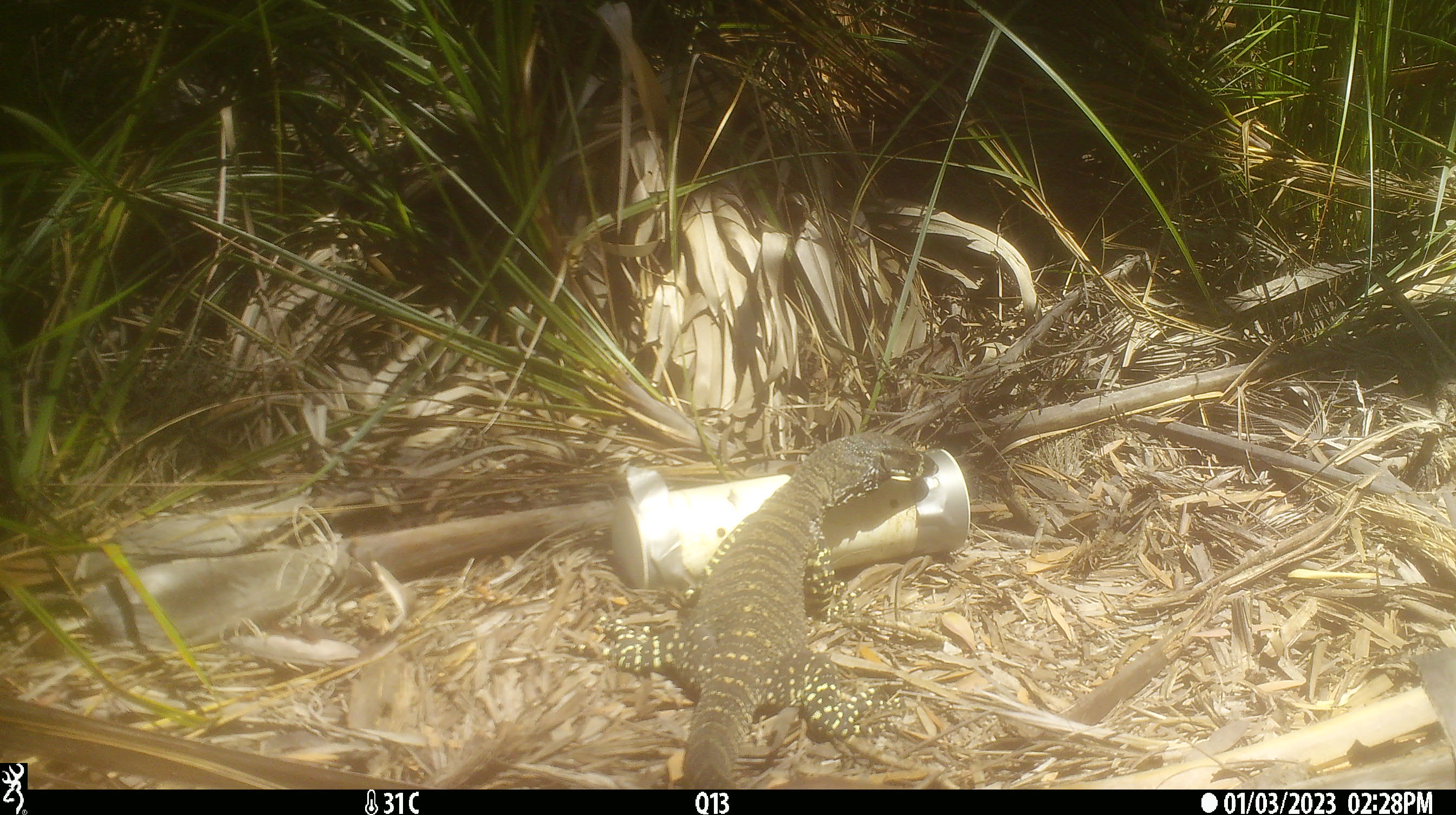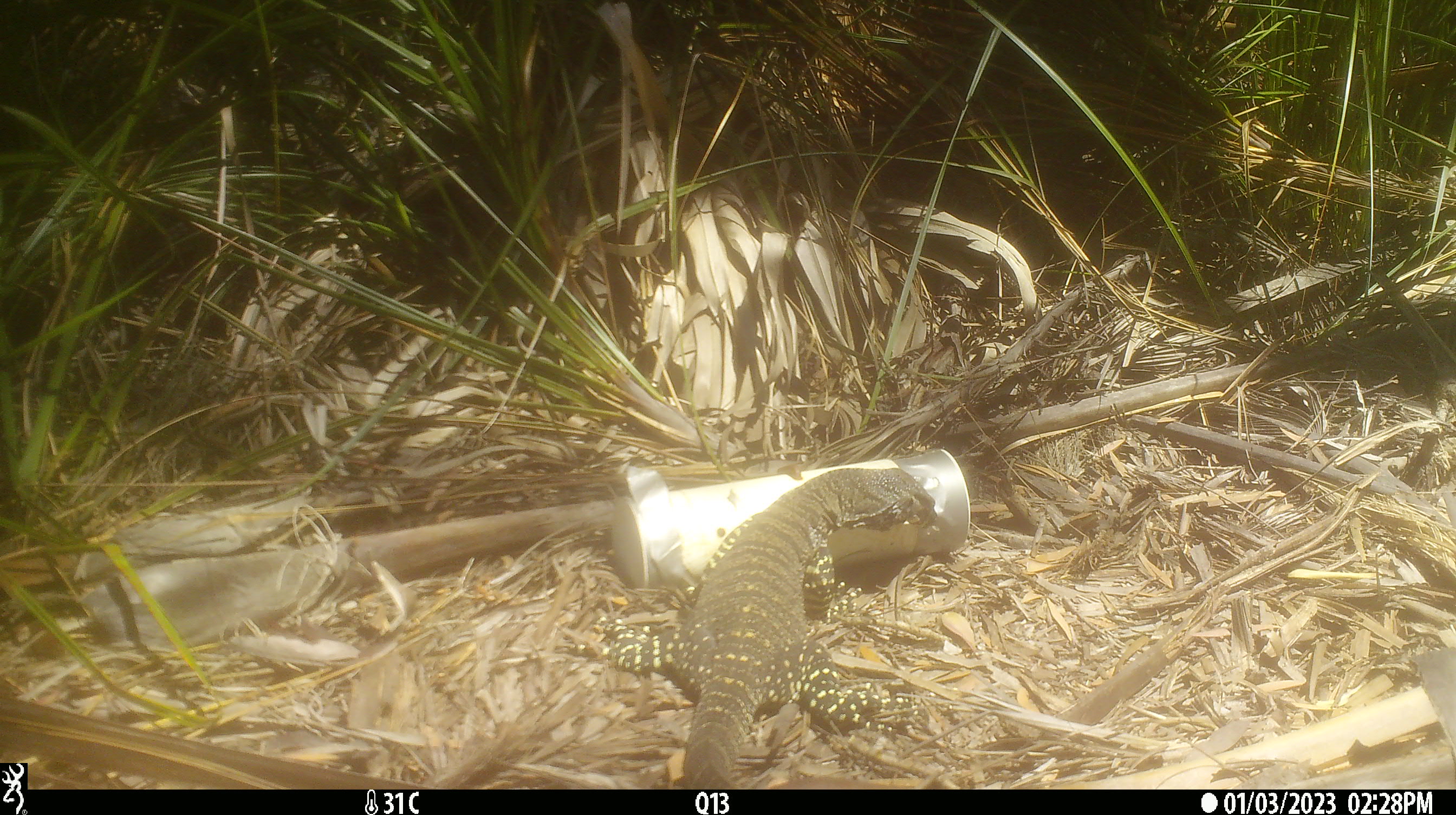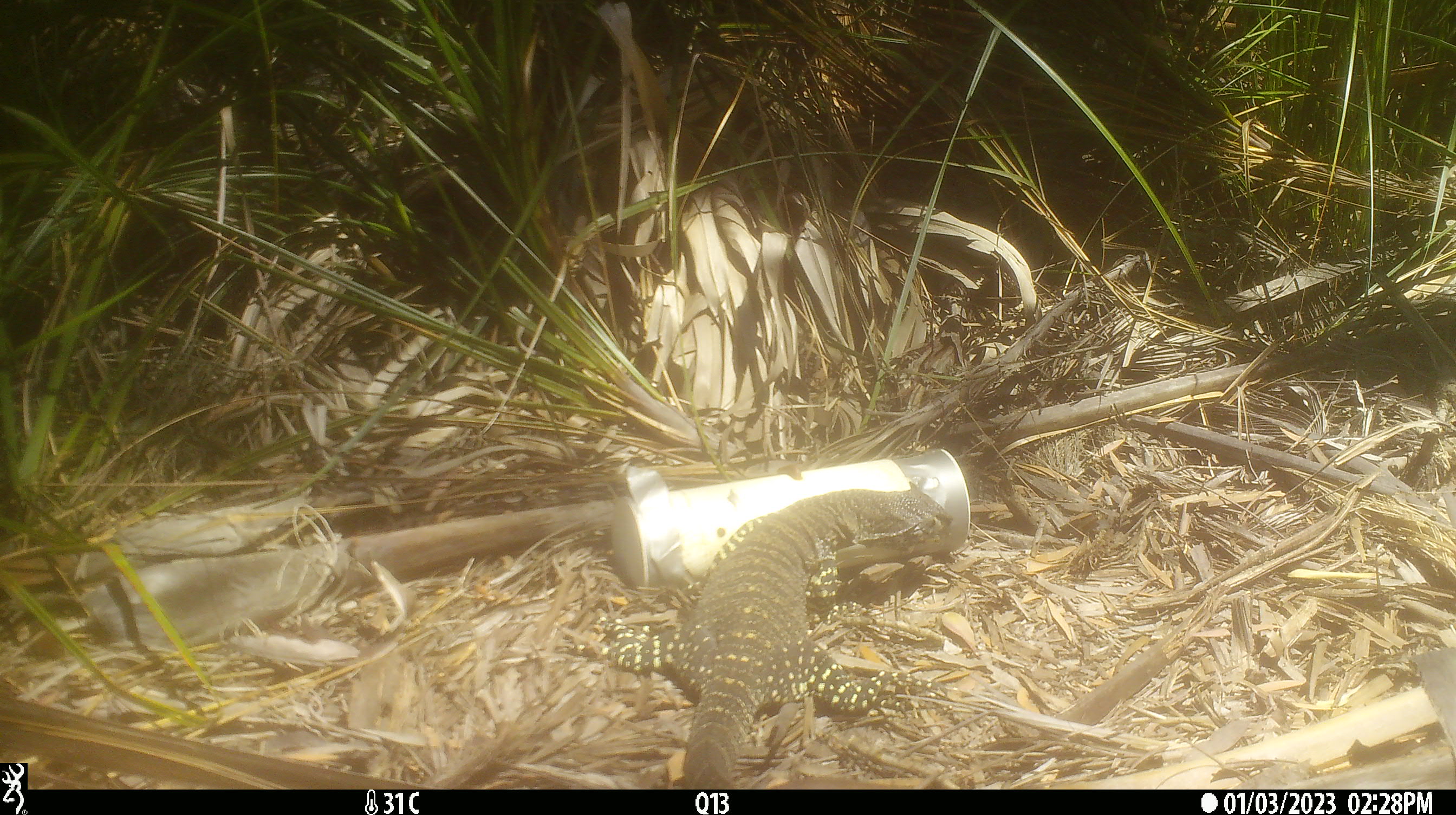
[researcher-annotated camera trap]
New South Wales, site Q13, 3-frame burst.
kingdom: Animalia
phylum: Chordata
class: Reptilia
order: Squamata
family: Varanidae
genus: Varanus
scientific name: Varanus varius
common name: lace monitor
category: goanna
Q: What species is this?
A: Goanna (lace monitor) (Varanus varius).